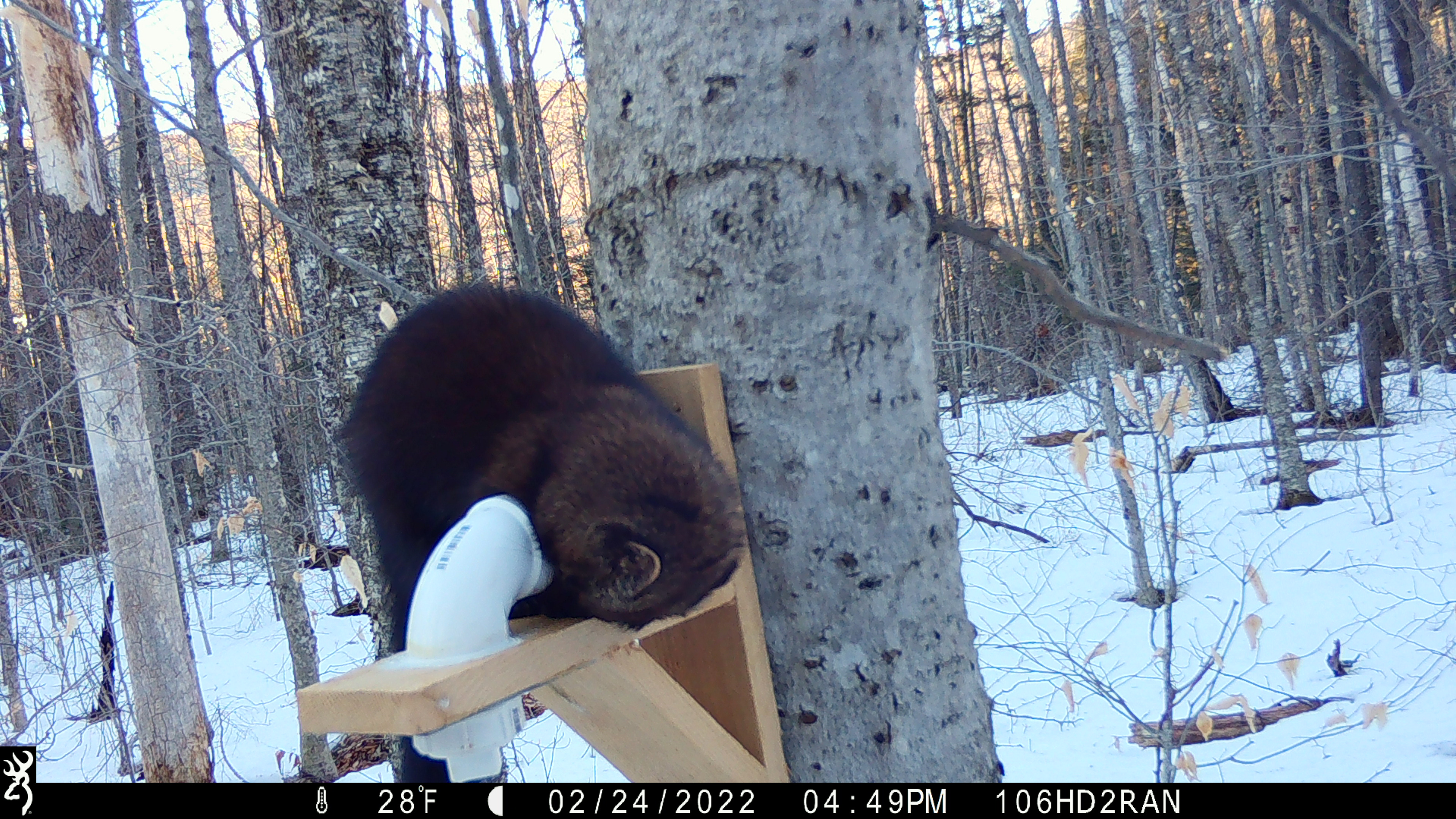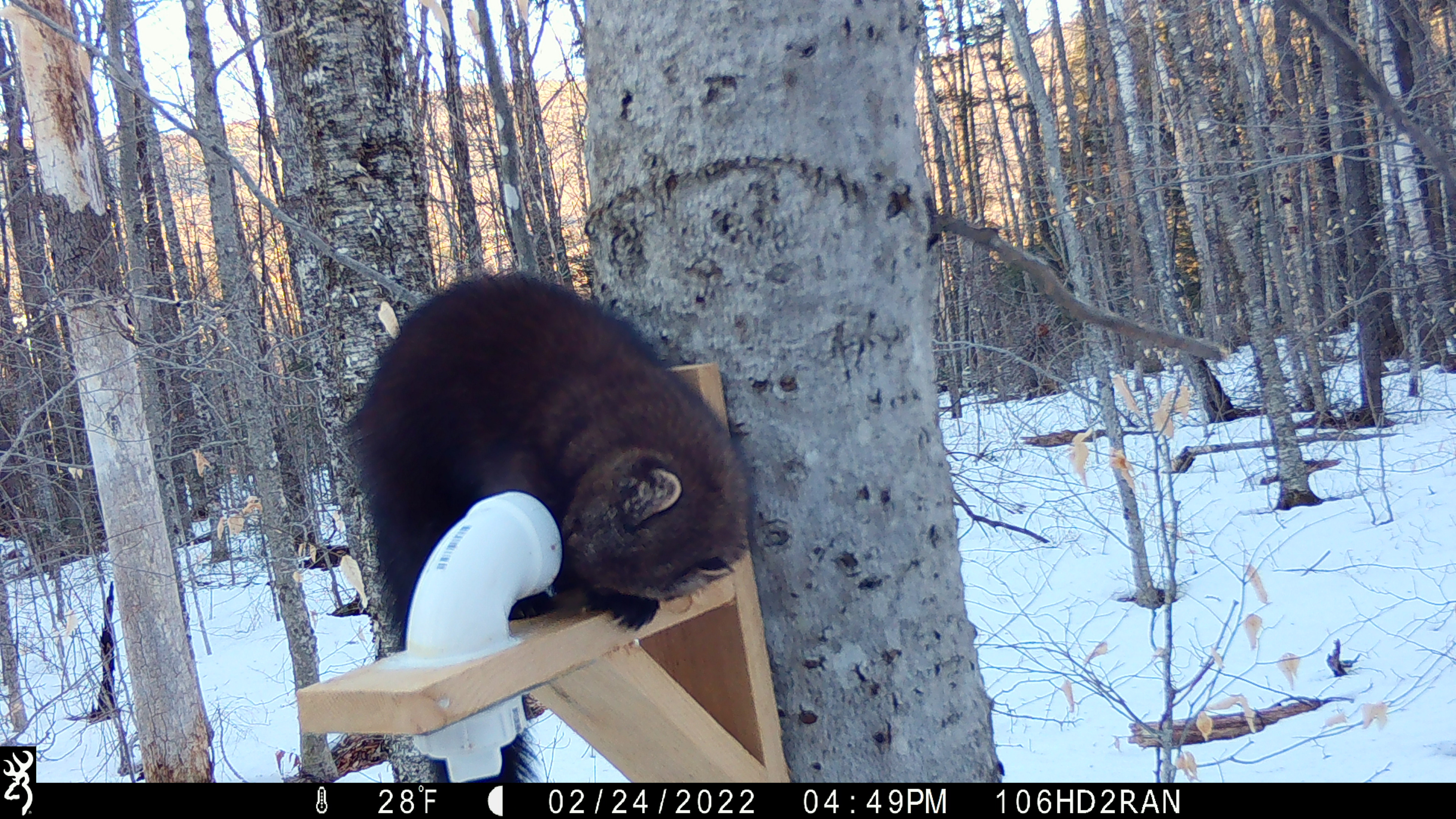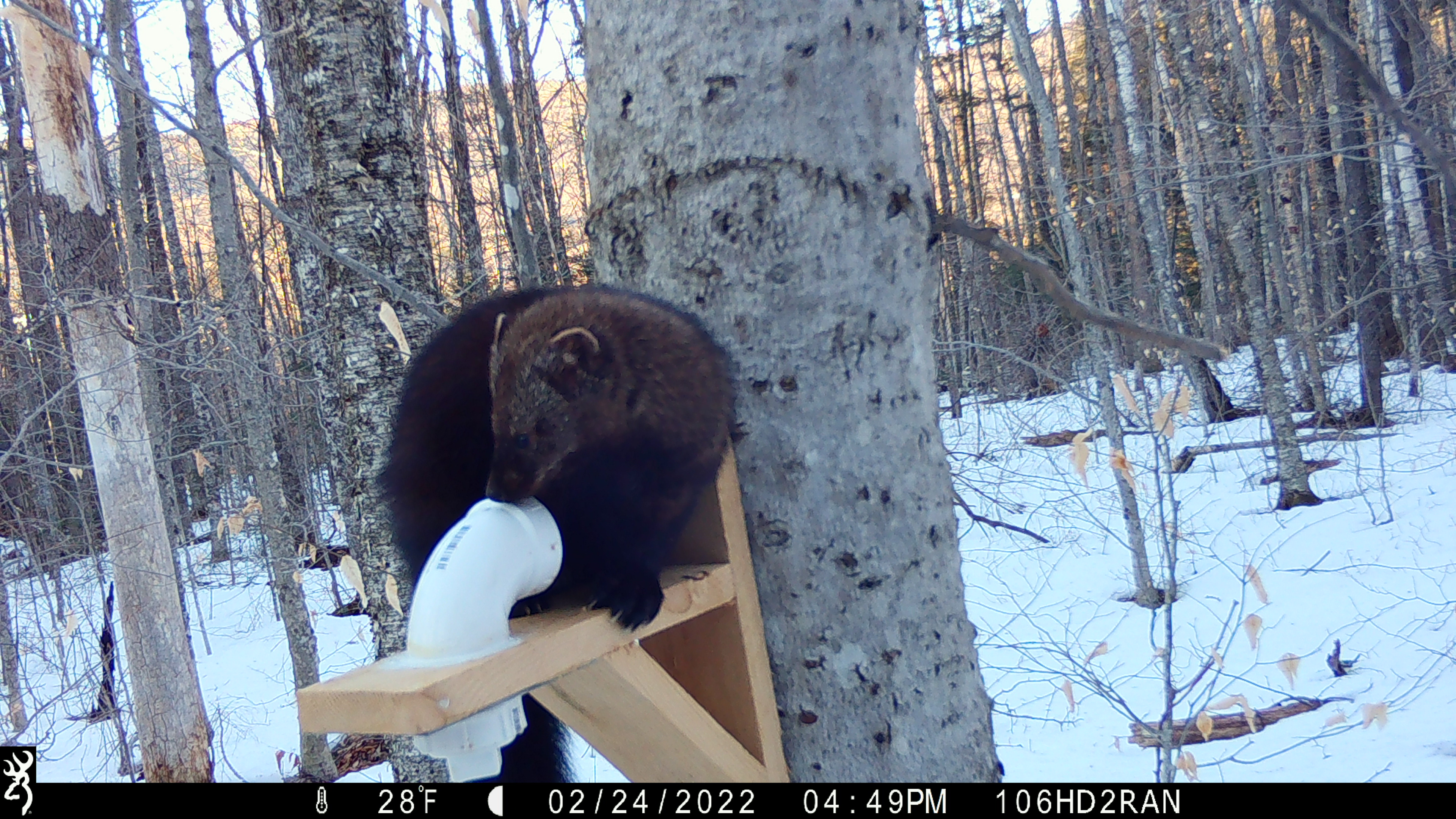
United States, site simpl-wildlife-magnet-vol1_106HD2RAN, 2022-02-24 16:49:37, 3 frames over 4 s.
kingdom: Animalia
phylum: Chordata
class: Mammalia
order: Carnivora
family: Mustelidae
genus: Pekania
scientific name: Pekania pennanti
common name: fisher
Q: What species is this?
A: Fisher (Pekania pennanti).